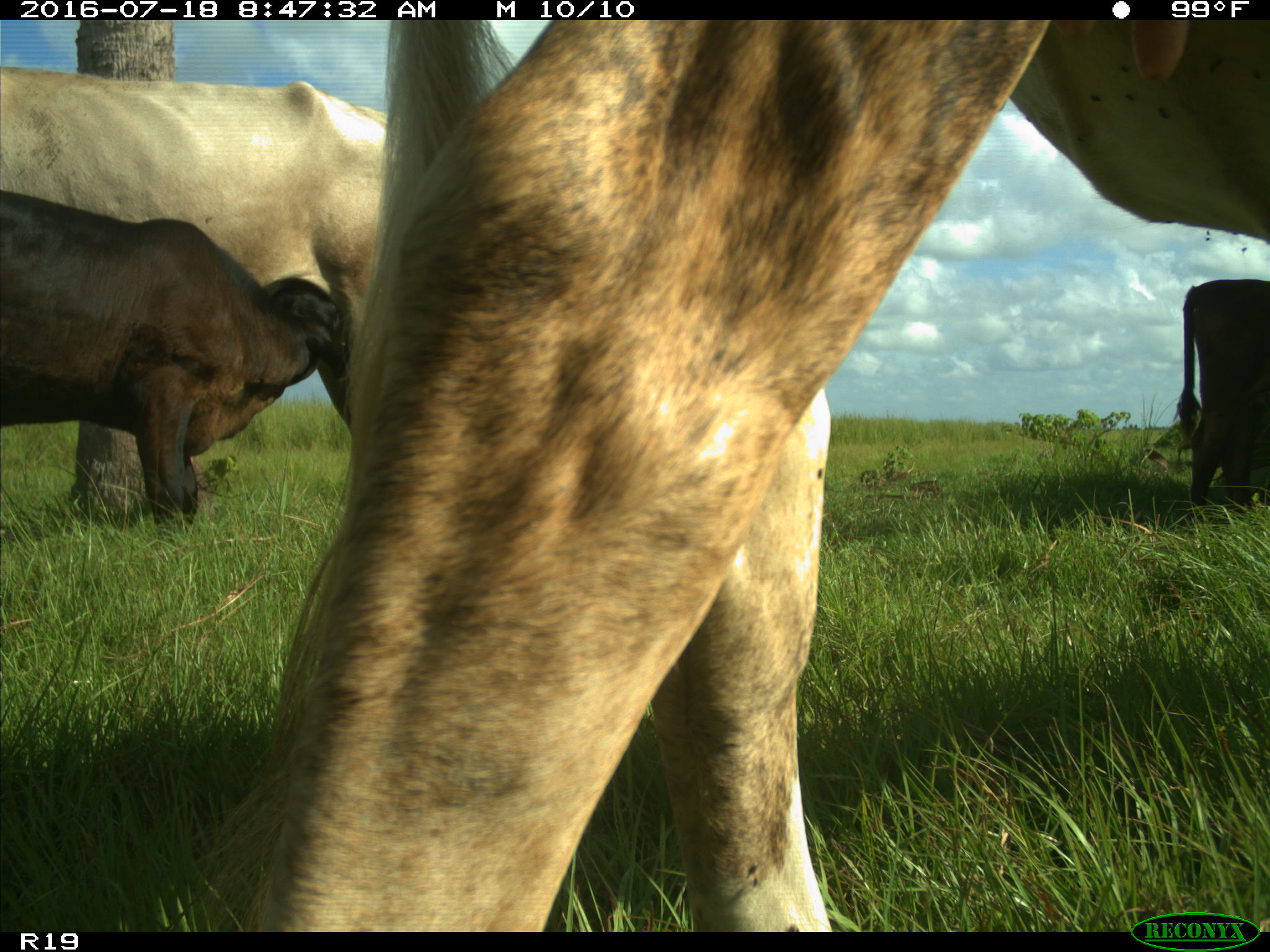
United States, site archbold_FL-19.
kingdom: Animalia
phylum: Chordata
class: Mammalia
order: Artiodactyla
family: Bovidae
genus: Bos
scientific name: Bos taurus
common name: domestic cow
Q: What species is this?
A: Bos taurus (domestic cow).